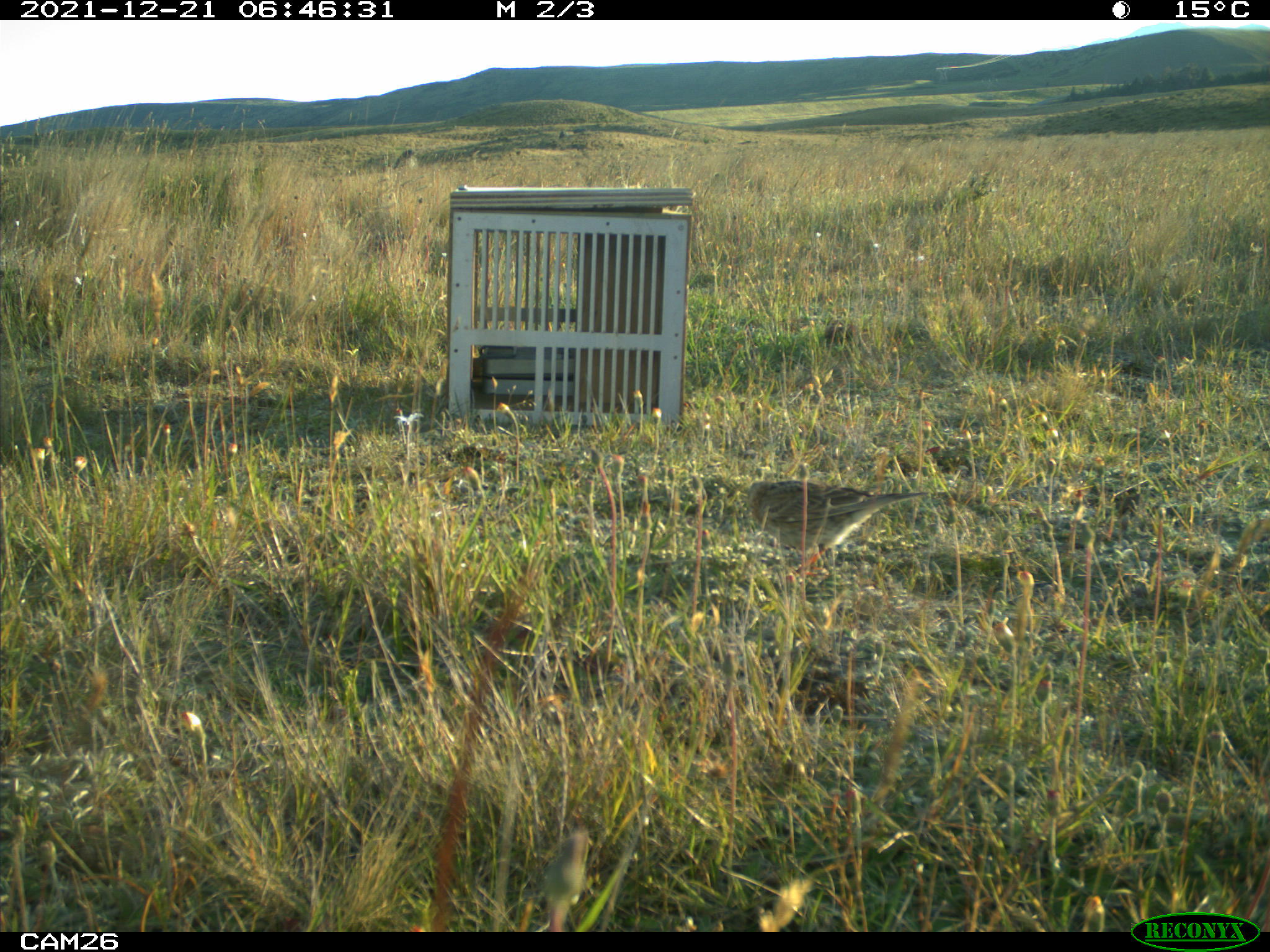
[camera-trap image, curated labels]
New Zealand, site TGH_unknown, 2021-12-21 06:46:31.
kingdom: Animalia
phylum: Chordata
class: Aves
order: Passeriformes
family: Motacillidae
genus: Anthus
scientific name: Anthus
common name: pipit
Pipit (Anthus).